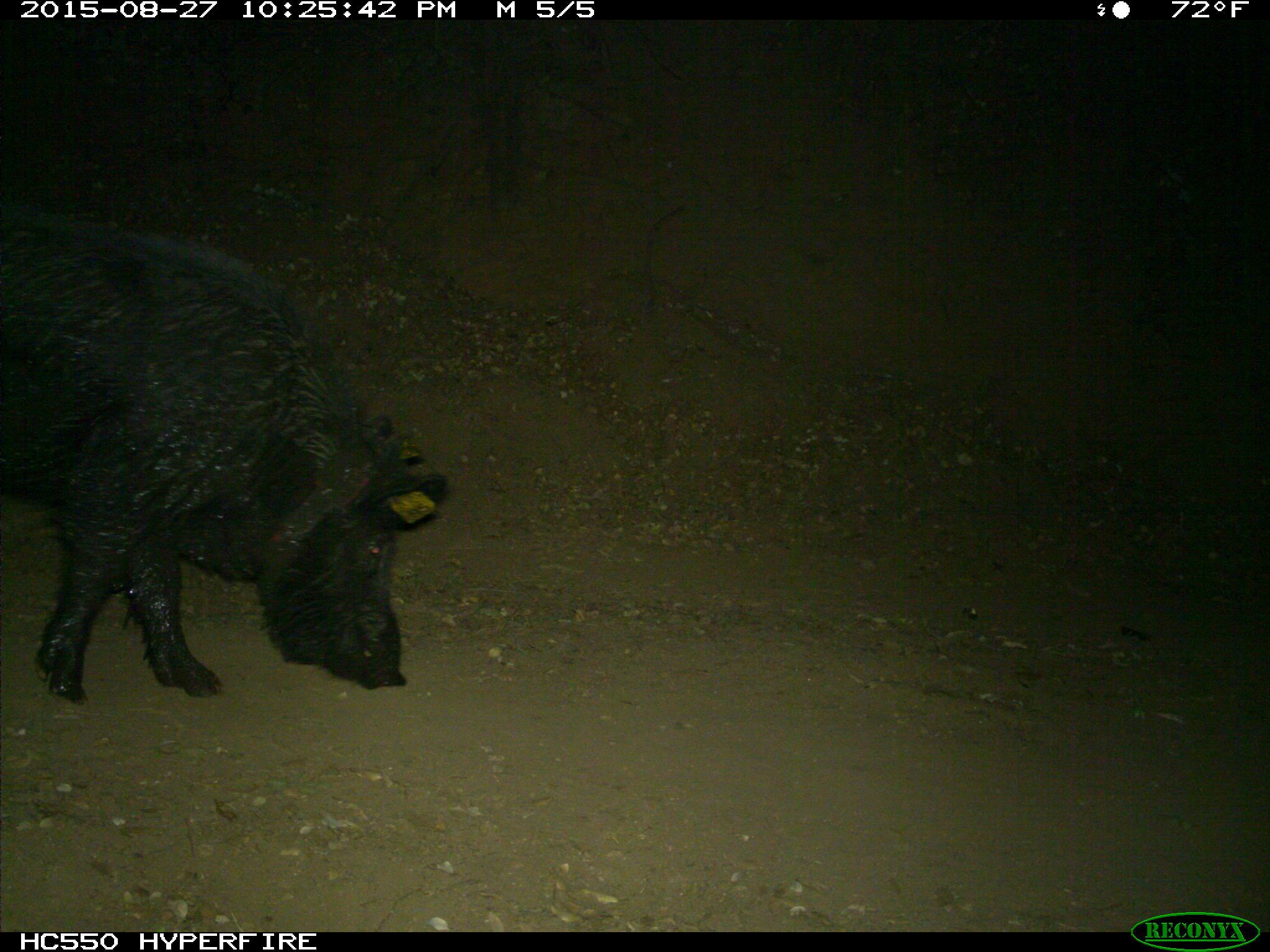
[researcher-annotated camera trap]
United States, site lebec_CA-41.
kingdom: Animalia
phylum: Chordata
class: Mammalia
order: Artiodactyla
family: Suidae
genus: Sus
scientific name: Sus scrofa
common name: wild boar